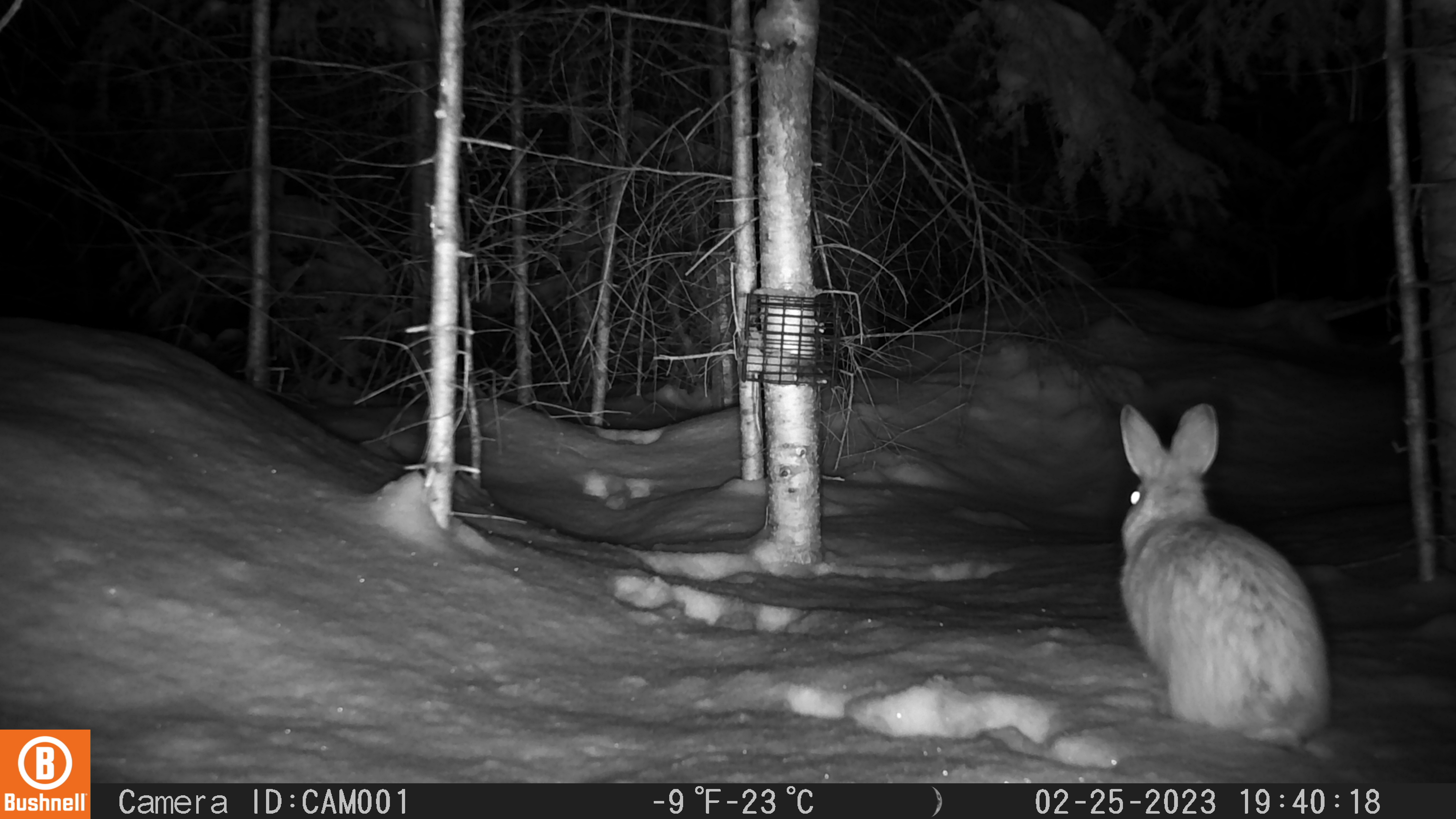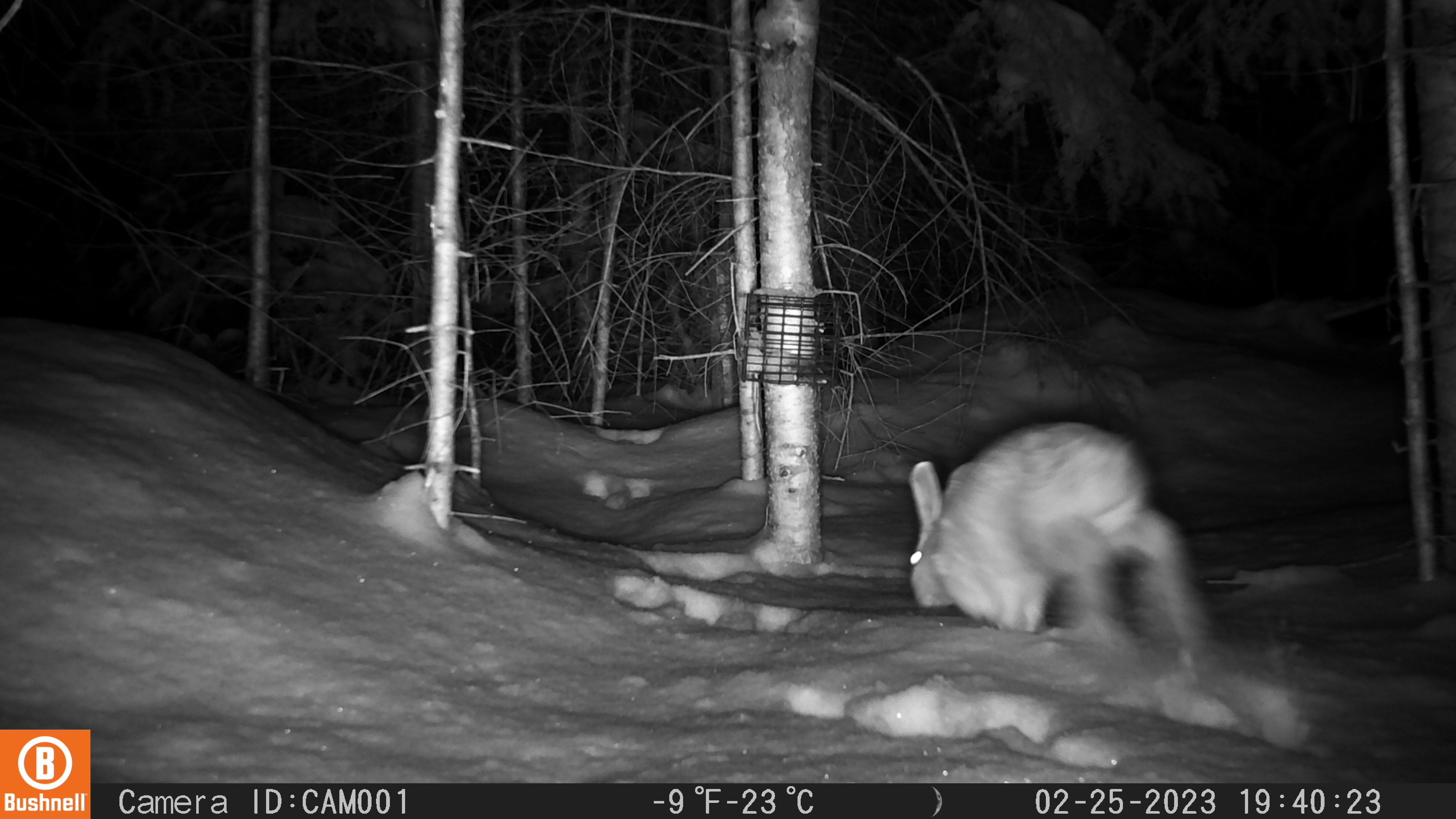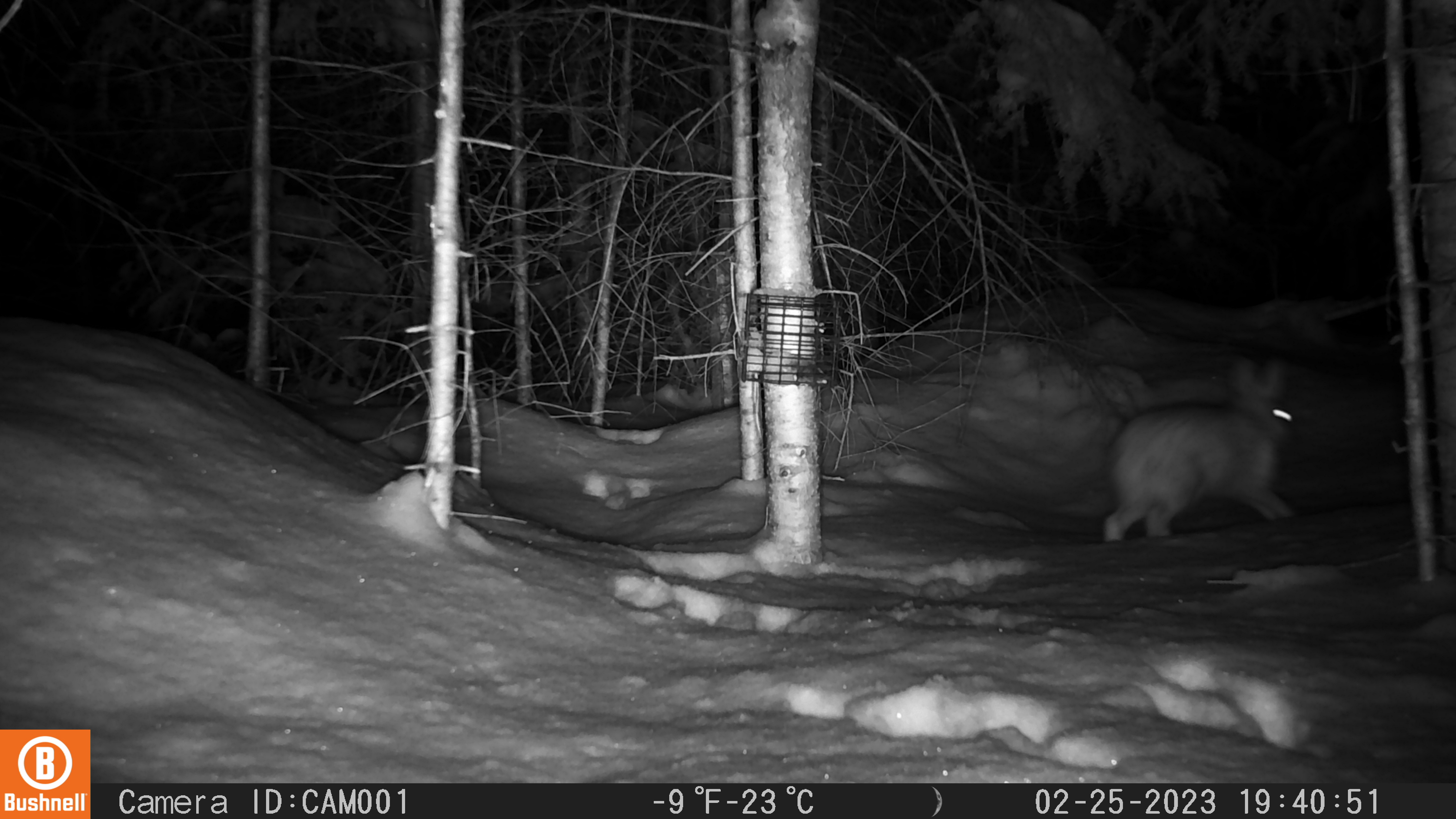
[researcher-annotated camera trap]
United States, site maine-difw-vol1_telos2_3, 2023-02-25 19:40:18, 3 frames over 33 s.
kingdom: Animalia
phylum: Chordata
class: Mammalia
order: Lagomorpha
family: Leporidae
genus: Lepus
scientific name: Lepus americanus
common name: snowshoe hare